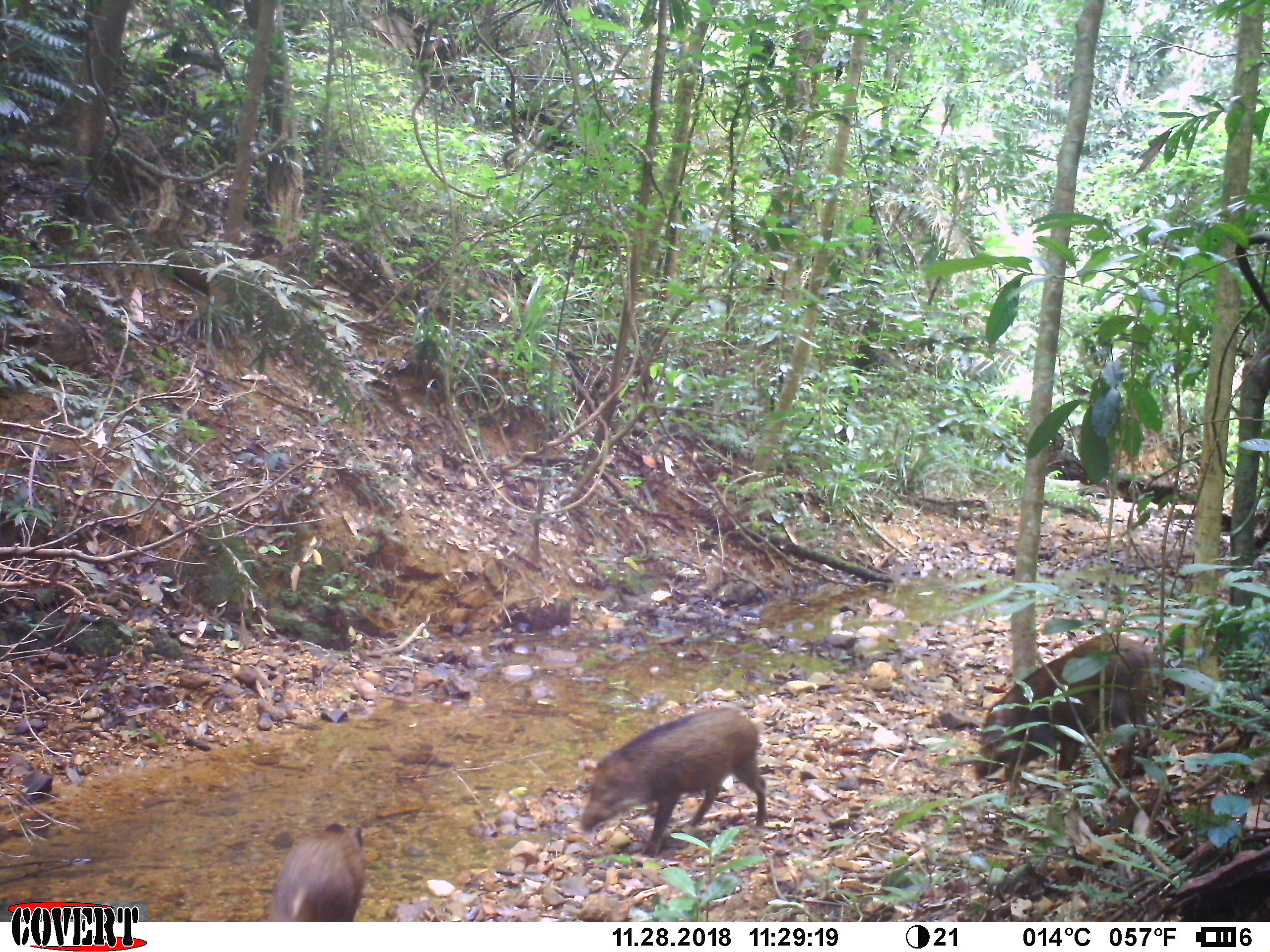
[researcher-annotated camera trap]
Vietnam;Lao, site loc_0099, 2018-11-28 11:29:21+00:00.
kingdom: Animalia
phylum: Chordata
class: Mammalia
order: Artiodactyla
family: Suidae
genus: Sus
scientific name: Sus scrofa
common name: eurasian wild pig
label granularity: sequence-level